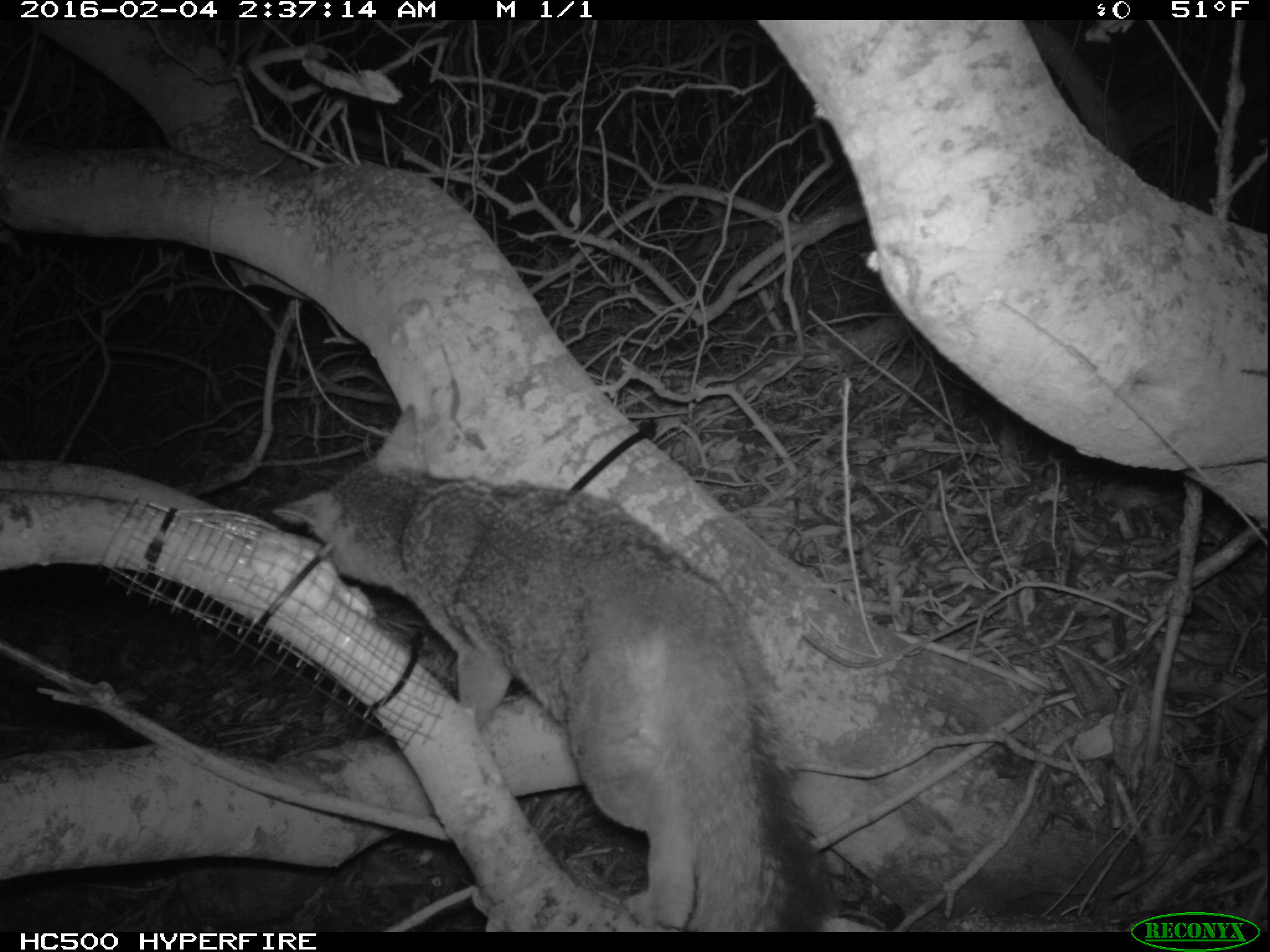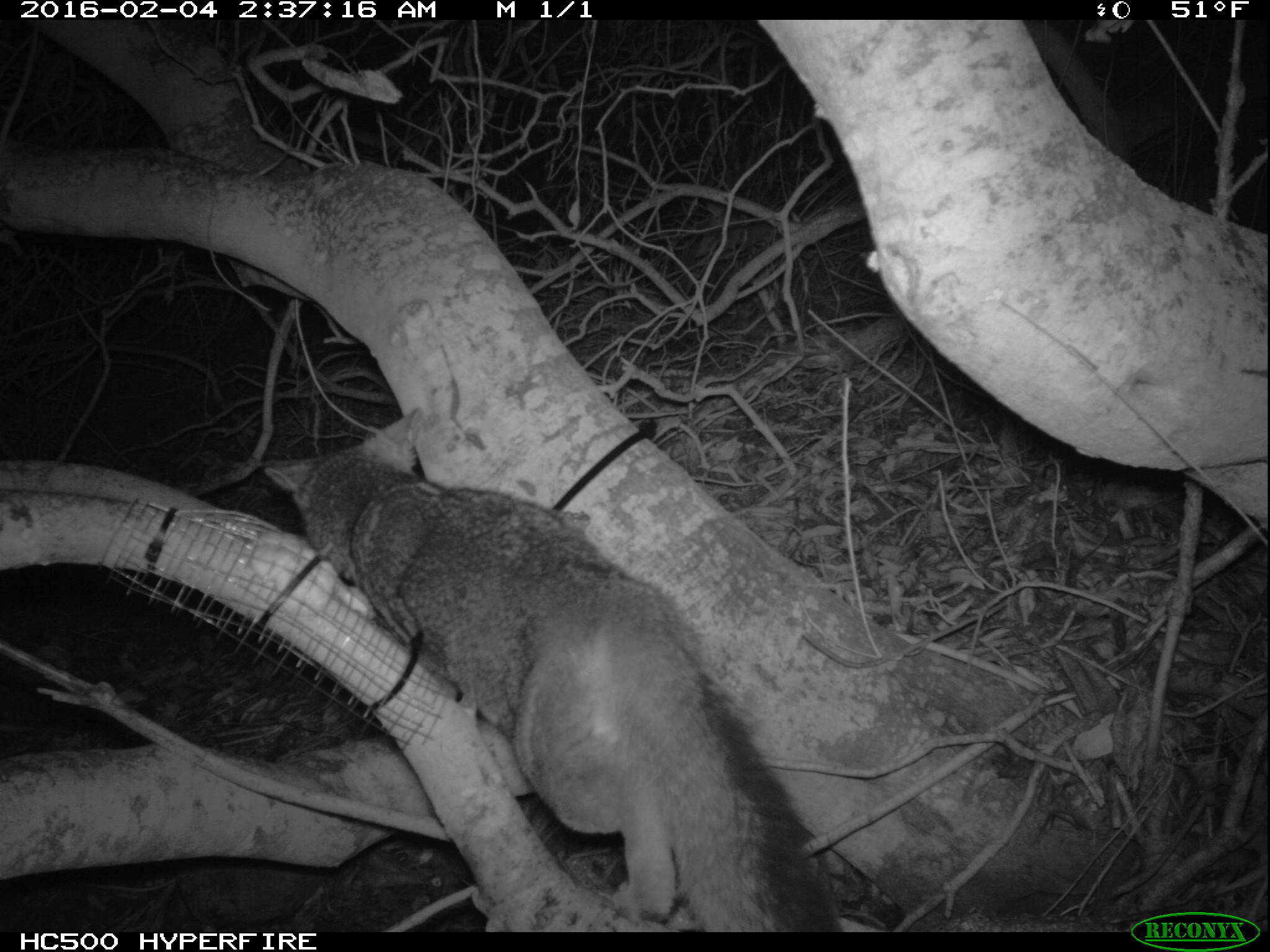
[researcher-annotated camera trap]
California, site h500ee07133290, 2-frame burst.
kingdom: Animalia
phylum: Chordata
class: Mammalia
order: Carnivora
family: Canidae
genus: Urocyon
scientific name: Urocyon littoralis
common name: island fox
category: fox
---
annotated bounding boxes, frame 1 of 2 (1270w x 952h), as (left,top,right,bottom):
fox: (272,403,831,933)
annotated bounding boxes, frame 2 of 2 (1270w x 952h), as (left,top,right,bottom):
fox: (262,399,848,933)